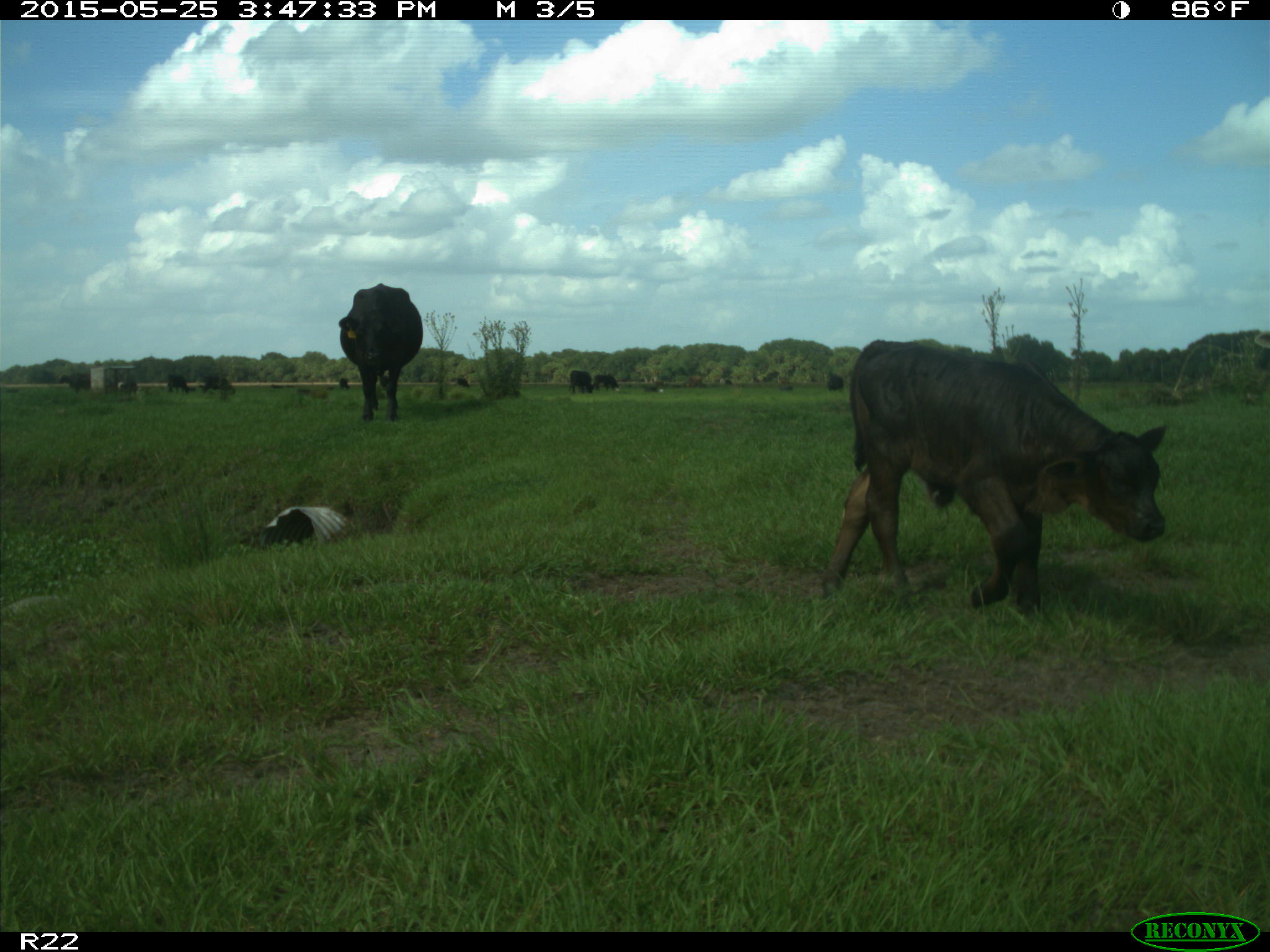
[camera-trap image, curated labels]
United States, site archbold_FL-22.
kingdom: Animalia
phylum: Chordata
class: Mammalia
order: Artiodactyla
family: Bovidae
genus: Bos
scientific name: Bos taurus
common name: domestic cow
Bos taurus (domestic cow).